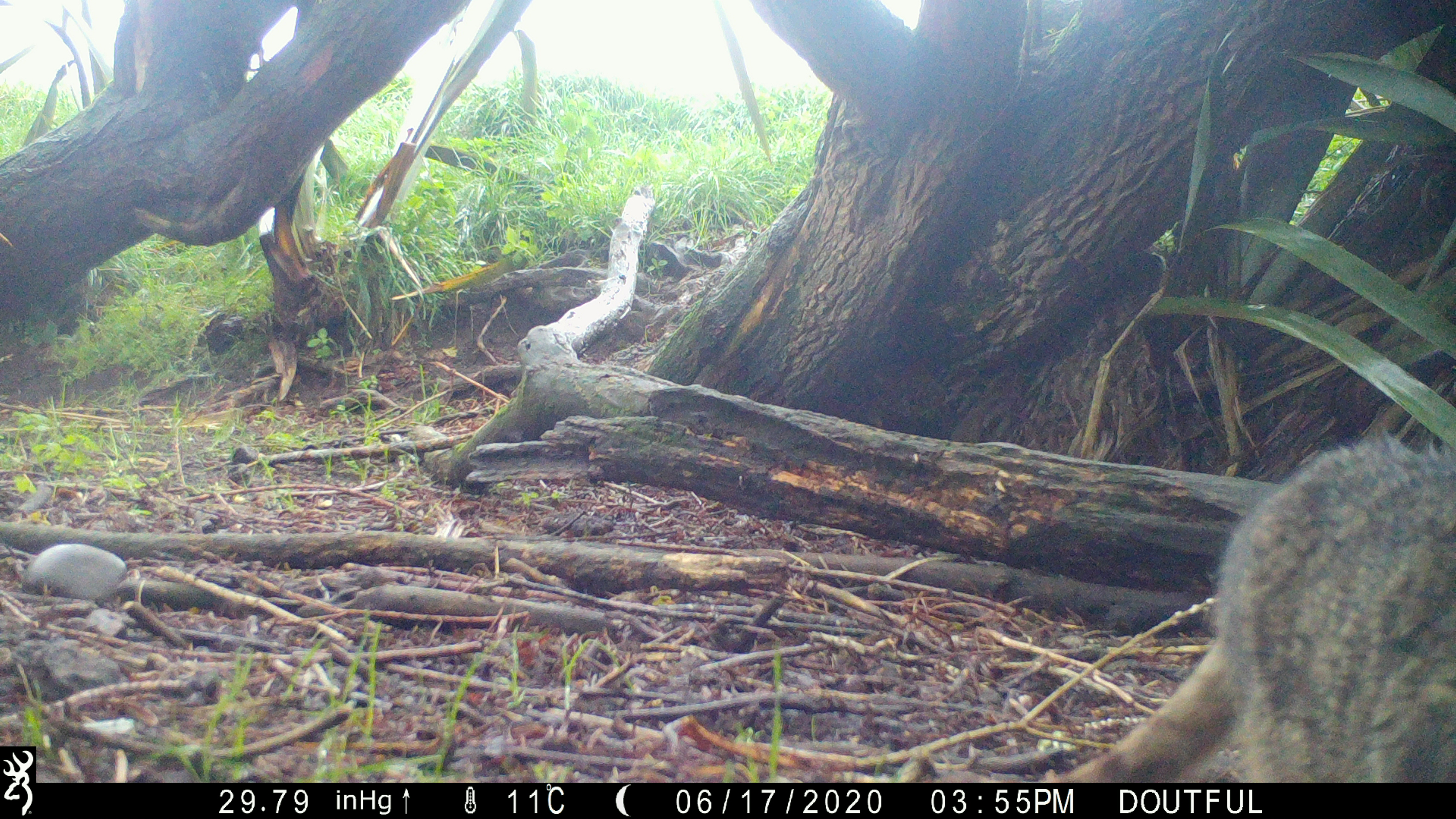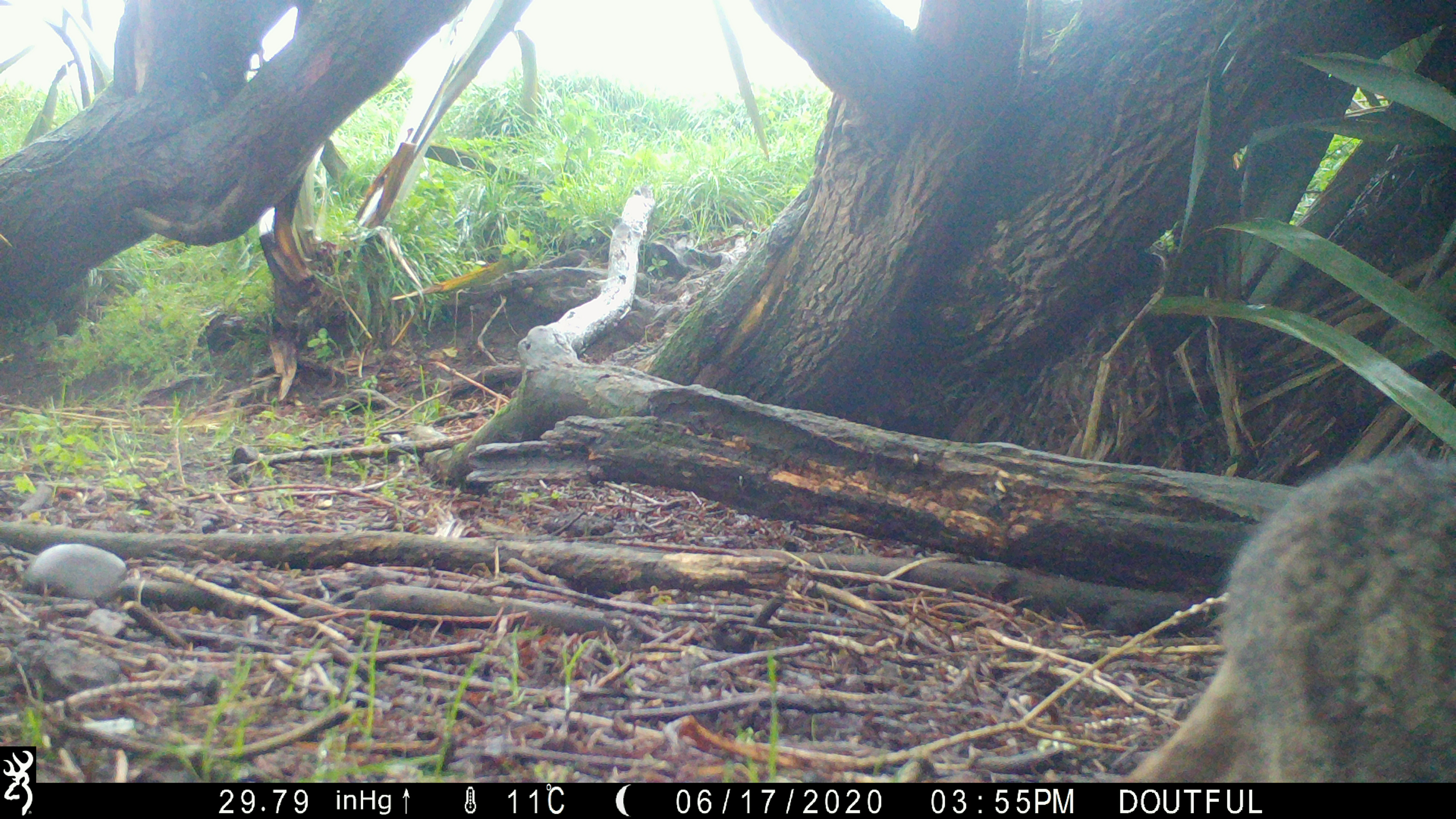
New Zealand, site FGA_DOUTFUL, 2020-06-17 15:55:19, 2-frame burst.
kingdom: Animalia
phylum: Chordata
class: Mammalia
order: Carnivora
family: Felidae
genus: Felis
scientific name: Felis catus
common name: domestic cat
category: cat